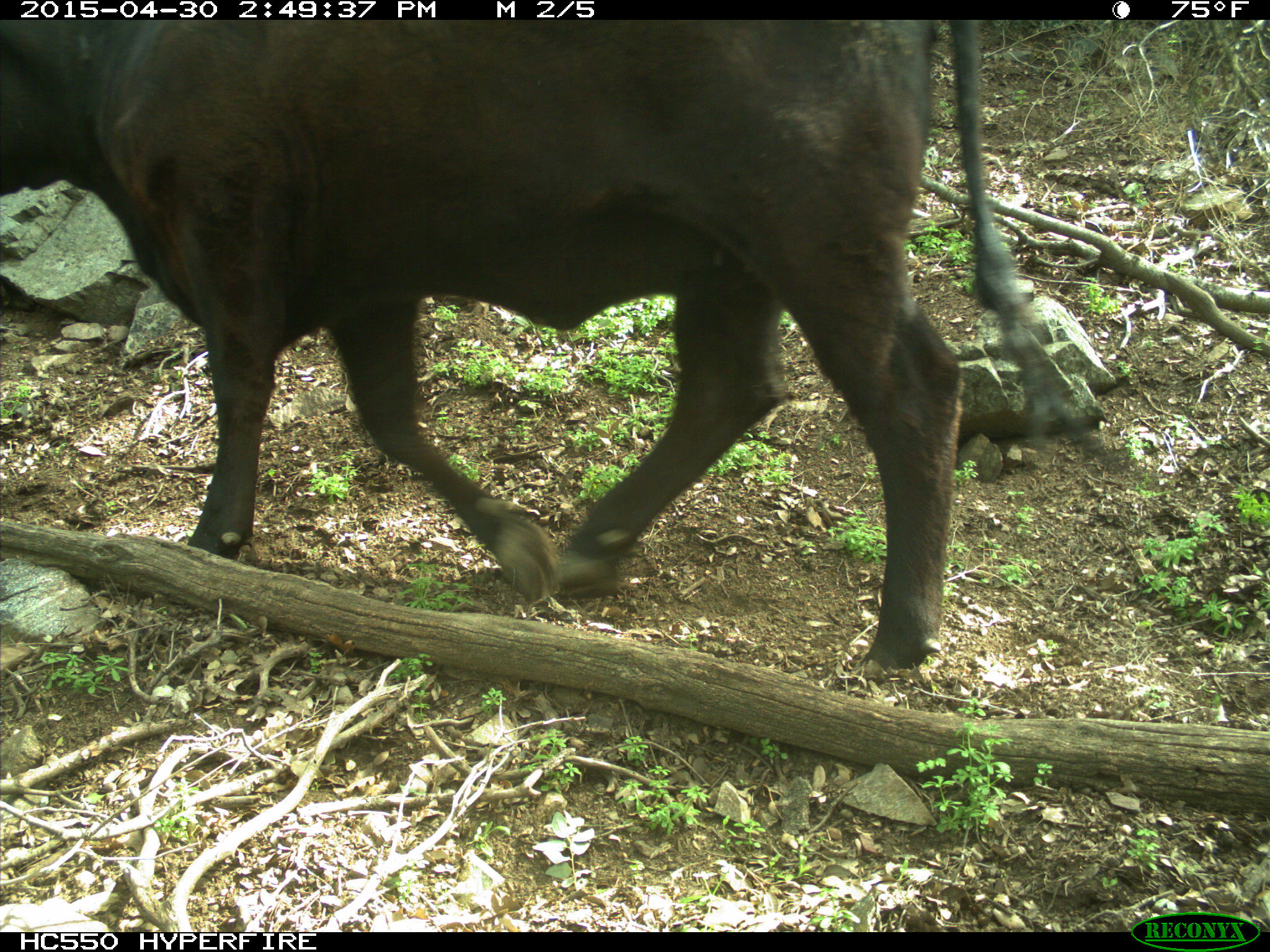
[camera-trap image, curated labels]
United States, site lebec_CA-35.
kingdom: Animalia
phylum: Chordata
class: Mammalia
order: Artiodactyla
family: Bovidae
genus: Bos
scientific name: Bos taurus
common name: domestic cow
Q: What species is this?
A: Bos taurus (domestic cow).